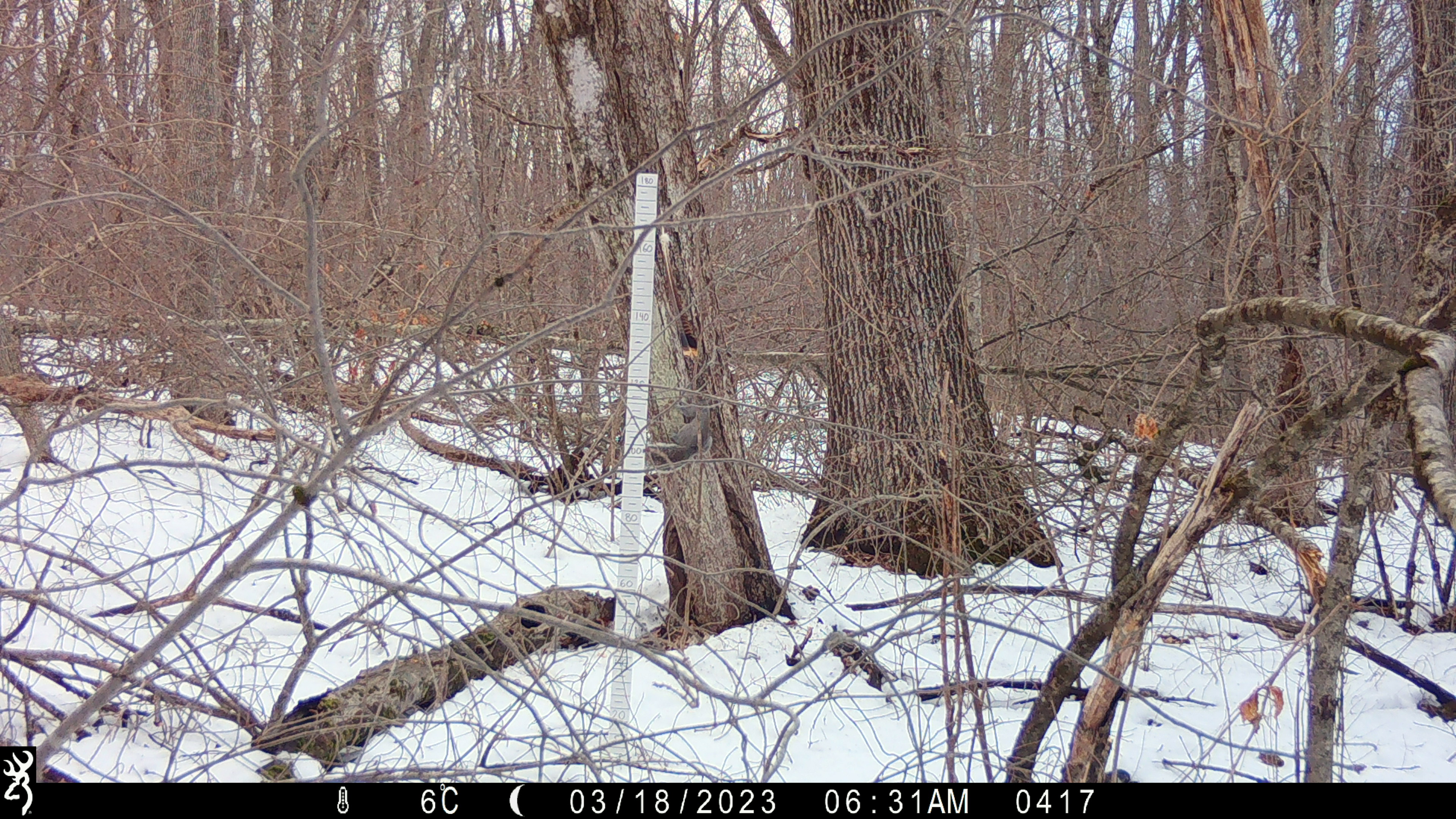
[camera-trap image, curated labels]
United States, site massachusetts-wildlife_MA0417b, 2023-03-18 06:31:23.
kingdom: Animalia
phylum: Chordata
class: Mammalia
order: Rodentia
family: Sciuridae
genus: Sciurus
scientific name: Sciurus carolinensis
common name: gray squirrel